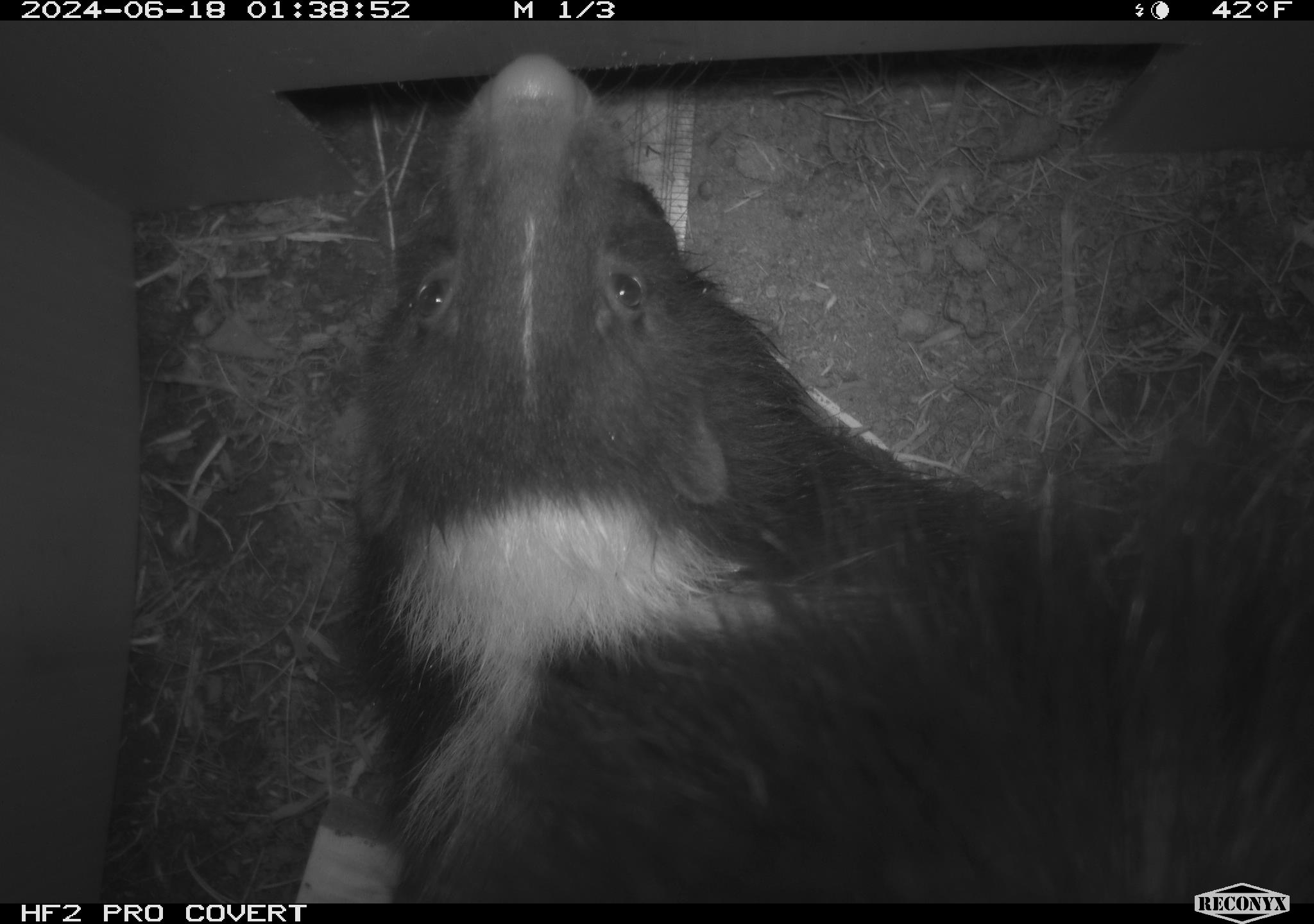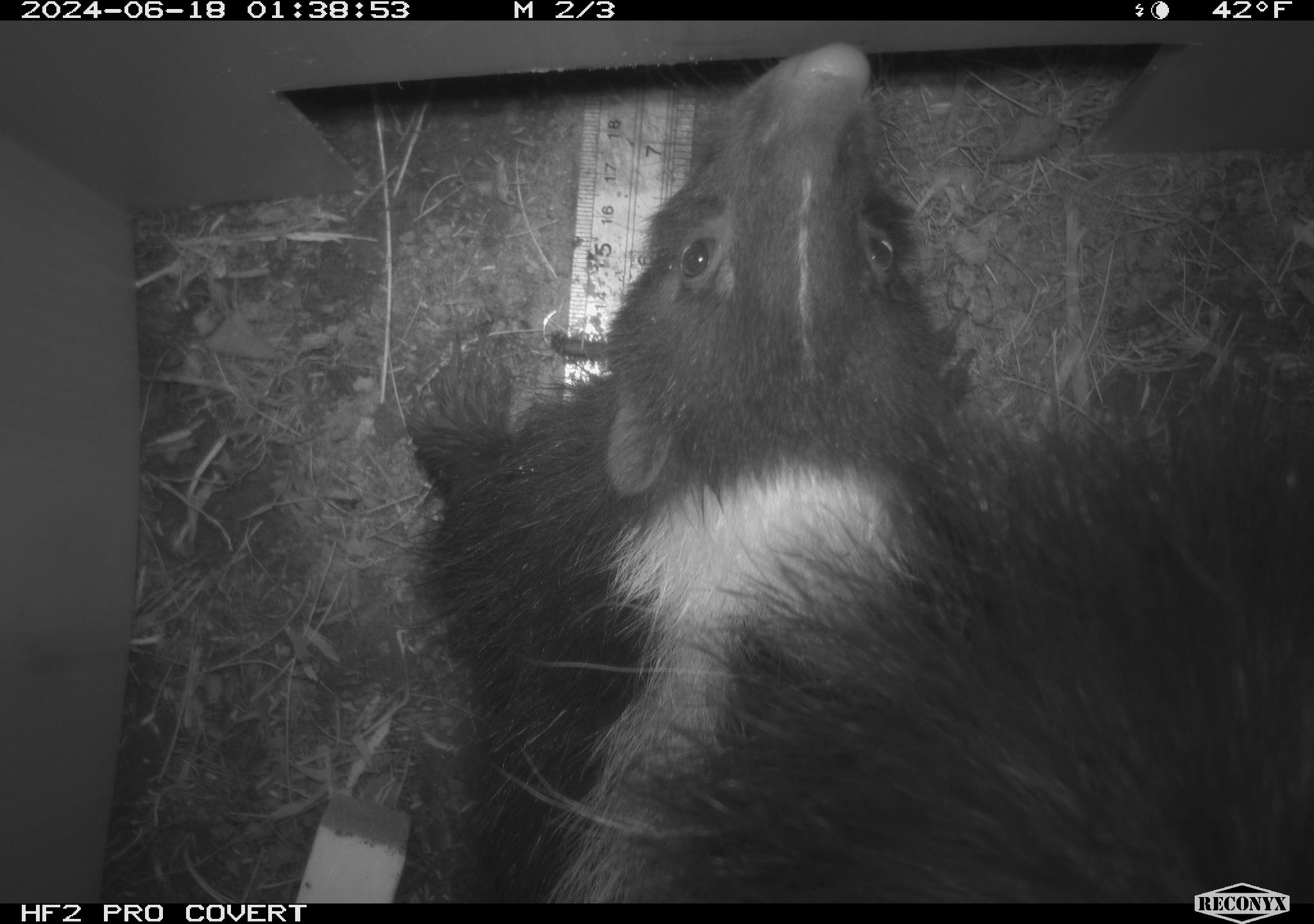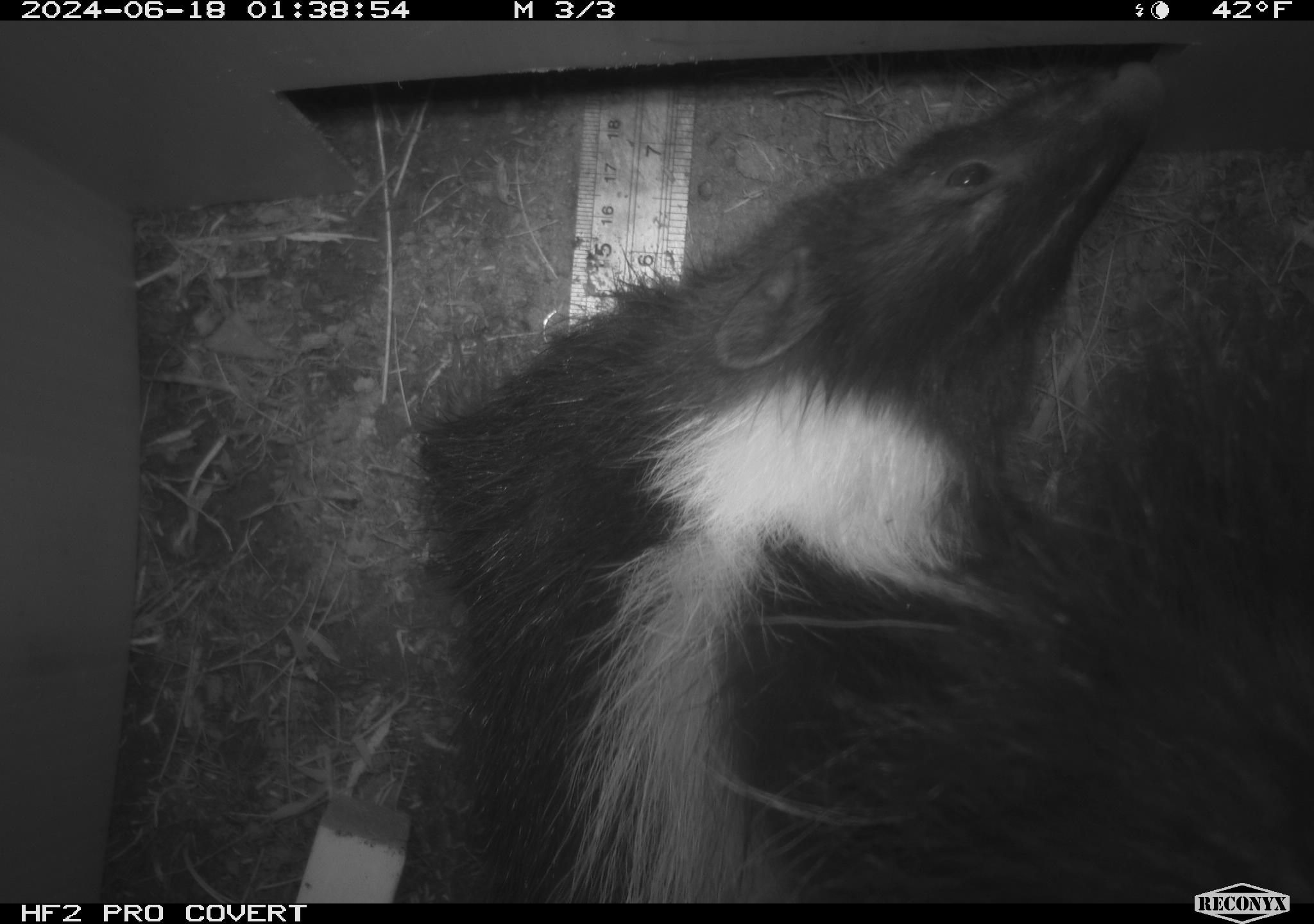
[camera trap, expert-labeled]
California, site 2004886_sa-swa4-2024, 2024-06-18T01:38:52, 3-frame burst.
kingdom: Animalia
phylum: Chordata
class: Mammalia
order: Carnivora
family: Mephitidae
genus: Mephitis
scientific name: Mephitis mephitis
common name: striped skunk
Striped skunk (Mephitis mephitis).